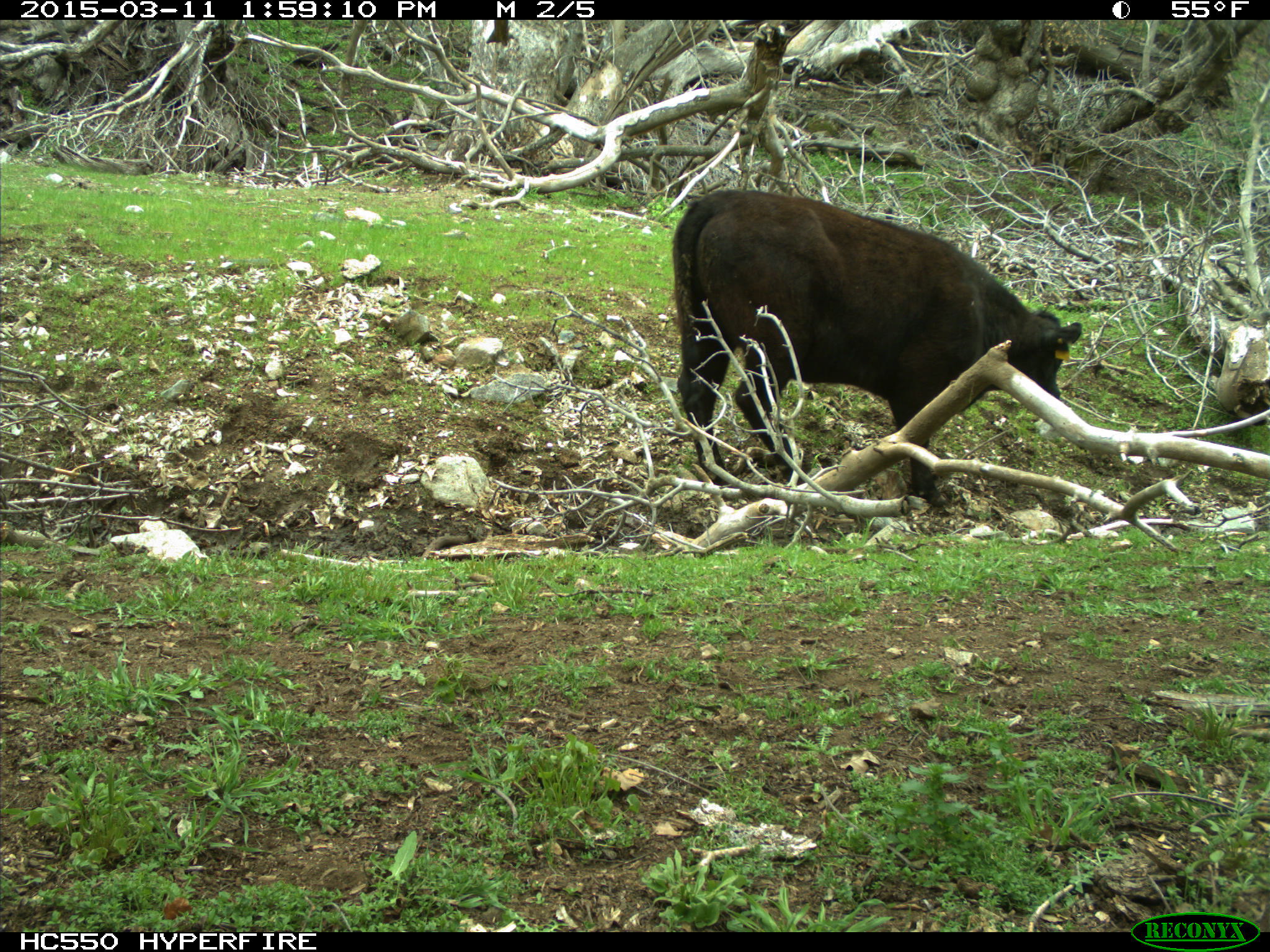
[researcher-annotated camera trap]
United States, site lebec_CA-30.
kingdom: Animalia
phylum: Chordata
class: Mammalia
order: Artiodactyla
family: Bovidae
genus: Bos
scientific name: Bos taurus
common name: domestic cow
Bos taurus (domestic cow).